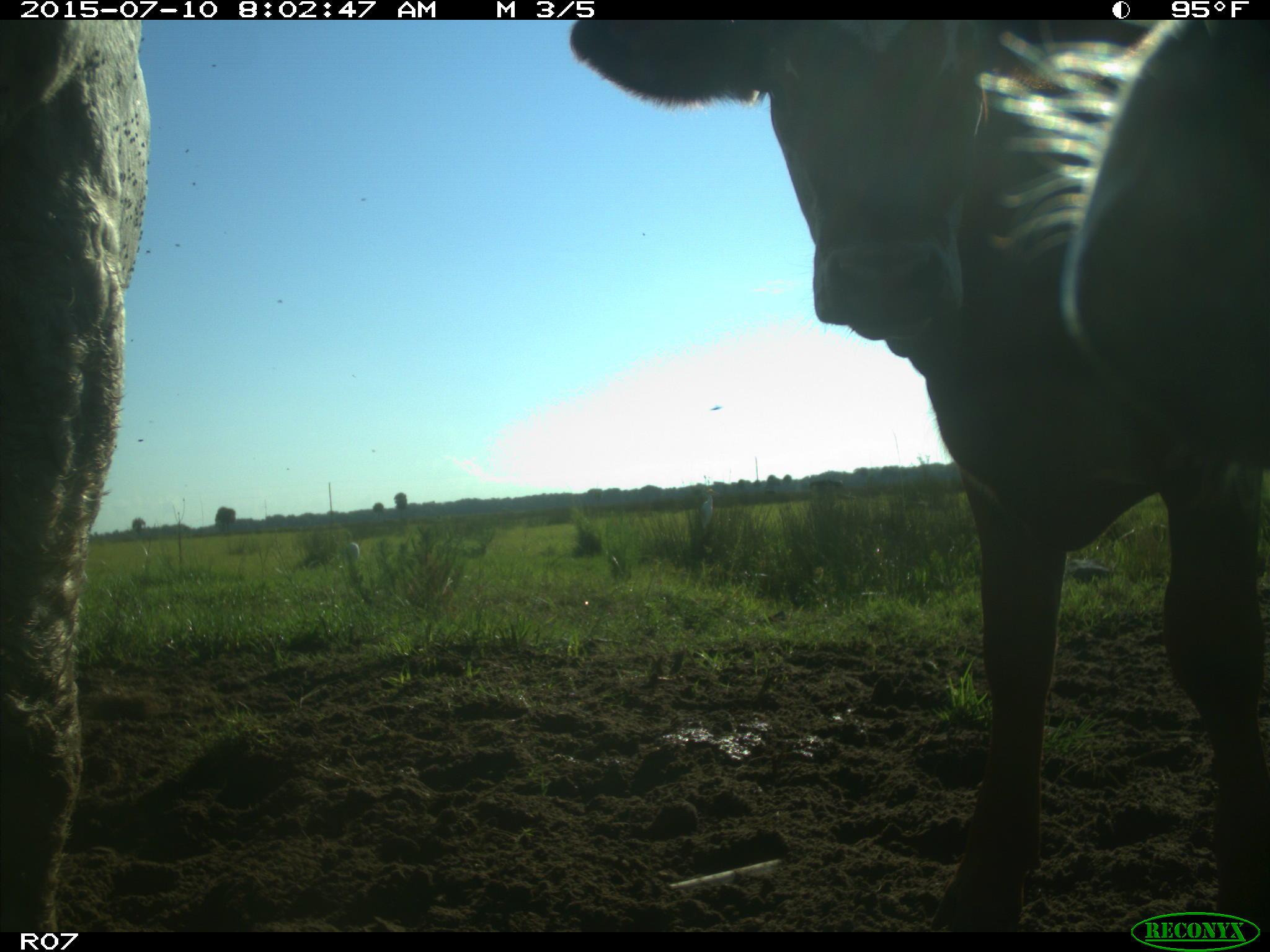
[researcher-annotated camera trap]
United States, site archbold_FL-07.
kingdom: Animalia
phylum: Chordata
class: Mammalia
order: Artiodactyla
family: Bovidae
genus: Bos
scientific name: Bos taurus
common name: domestic cow